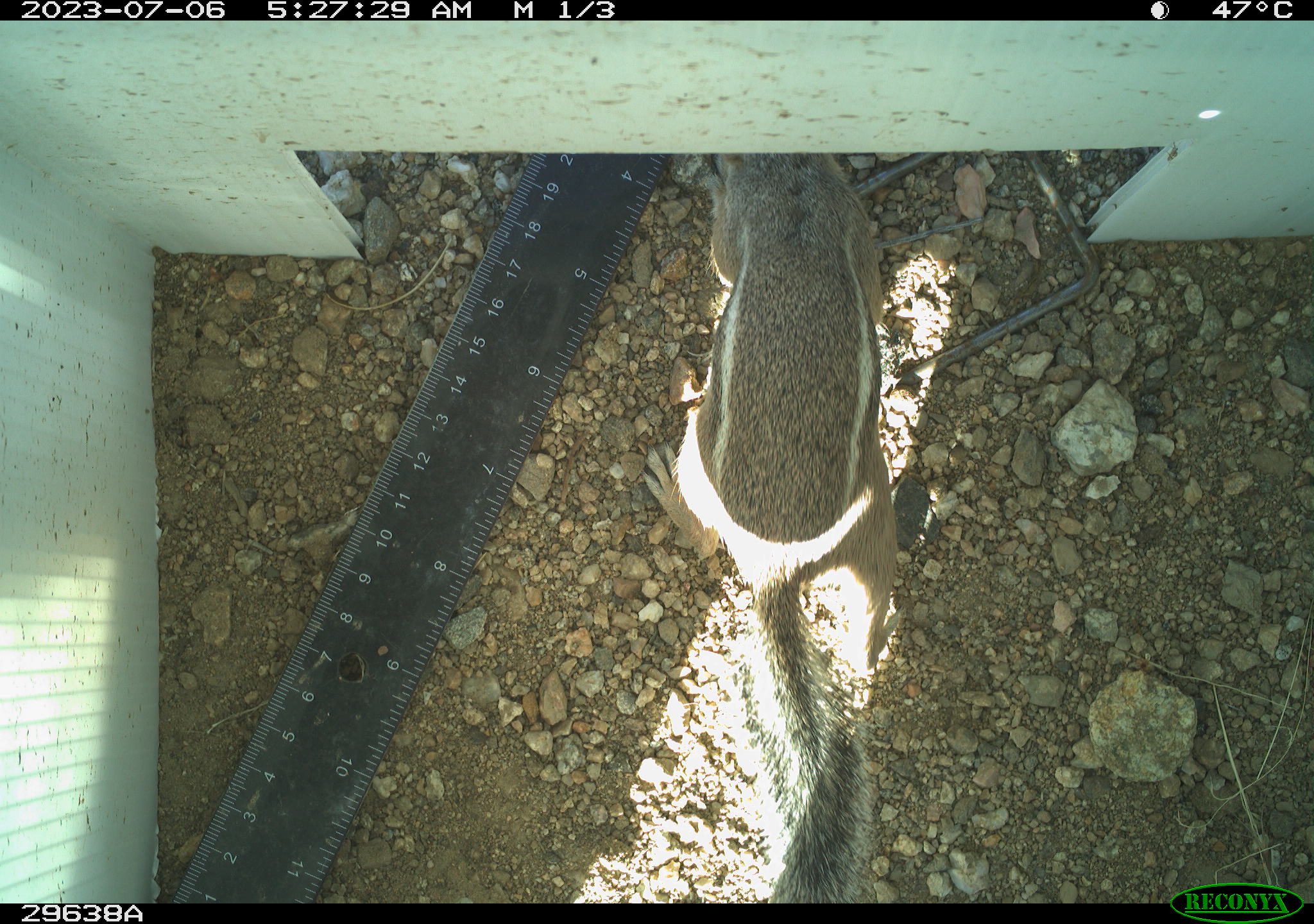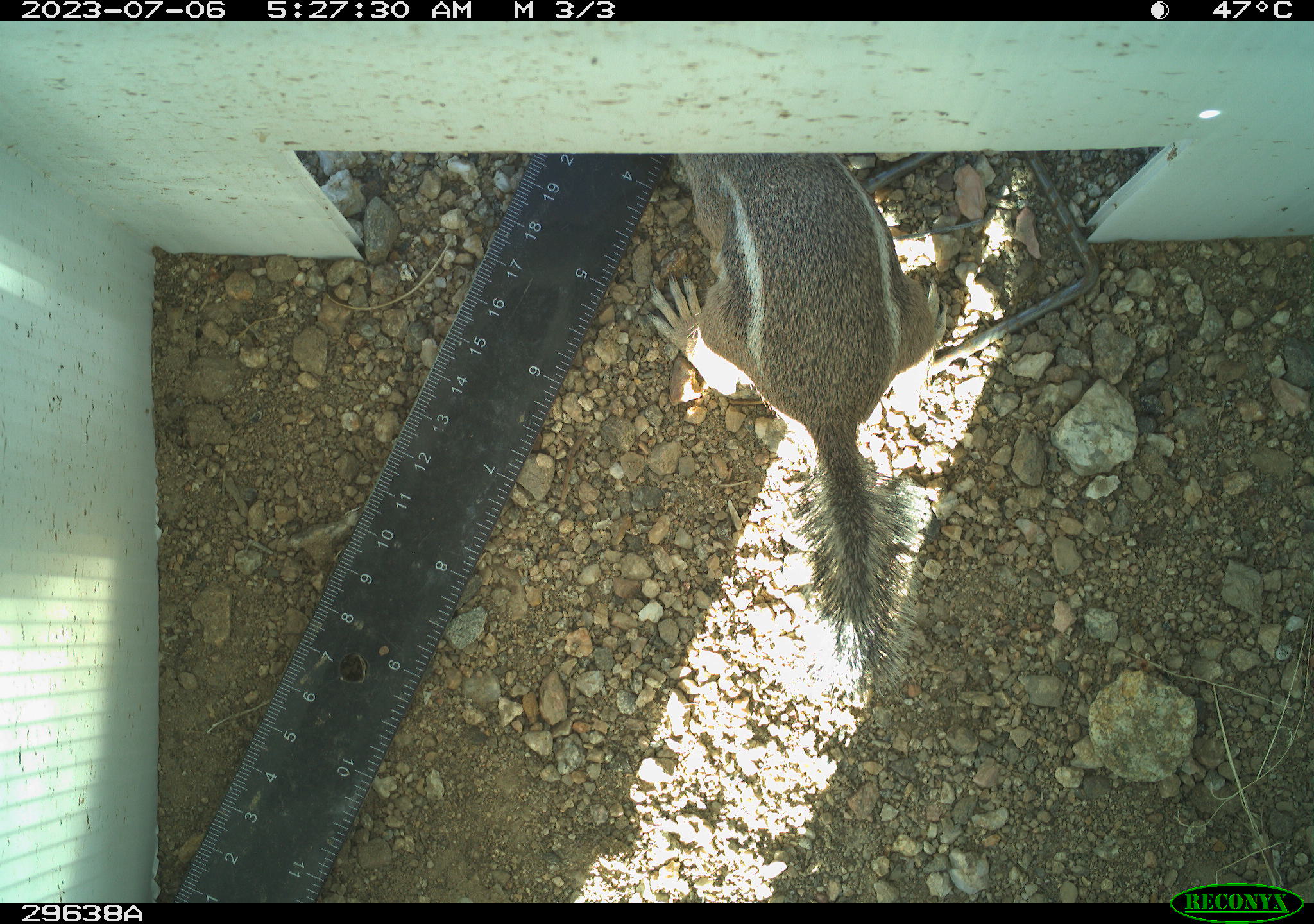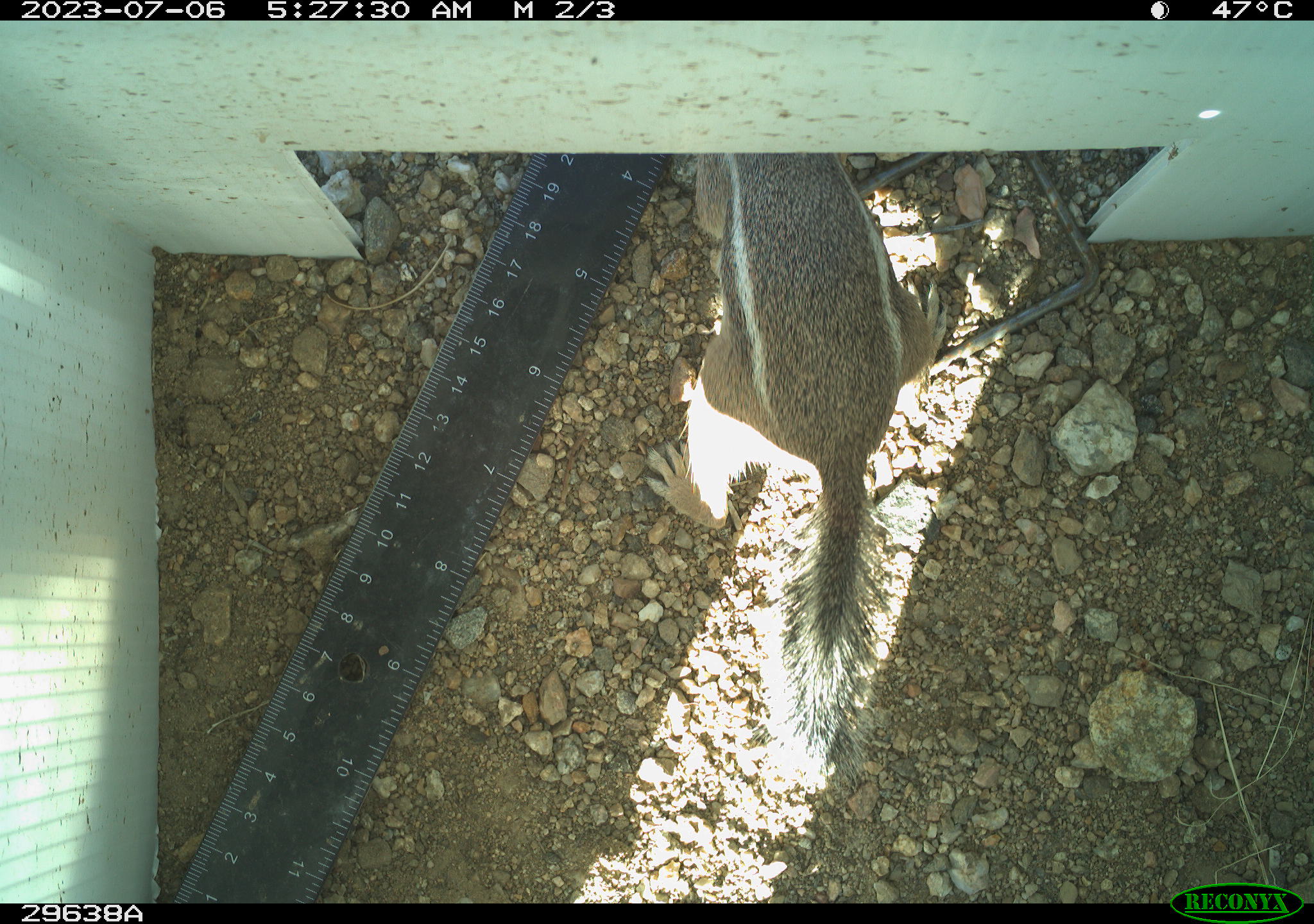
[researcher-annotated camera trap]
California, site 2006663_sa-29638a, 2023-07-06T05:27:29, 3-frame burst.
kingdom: Animalia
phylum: Chordata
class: Mammalia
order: Rodentia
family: Sciuridae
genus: Ammospermophilus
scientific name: Ammospermophilus leucurus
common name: white-tailed antelope squirrel